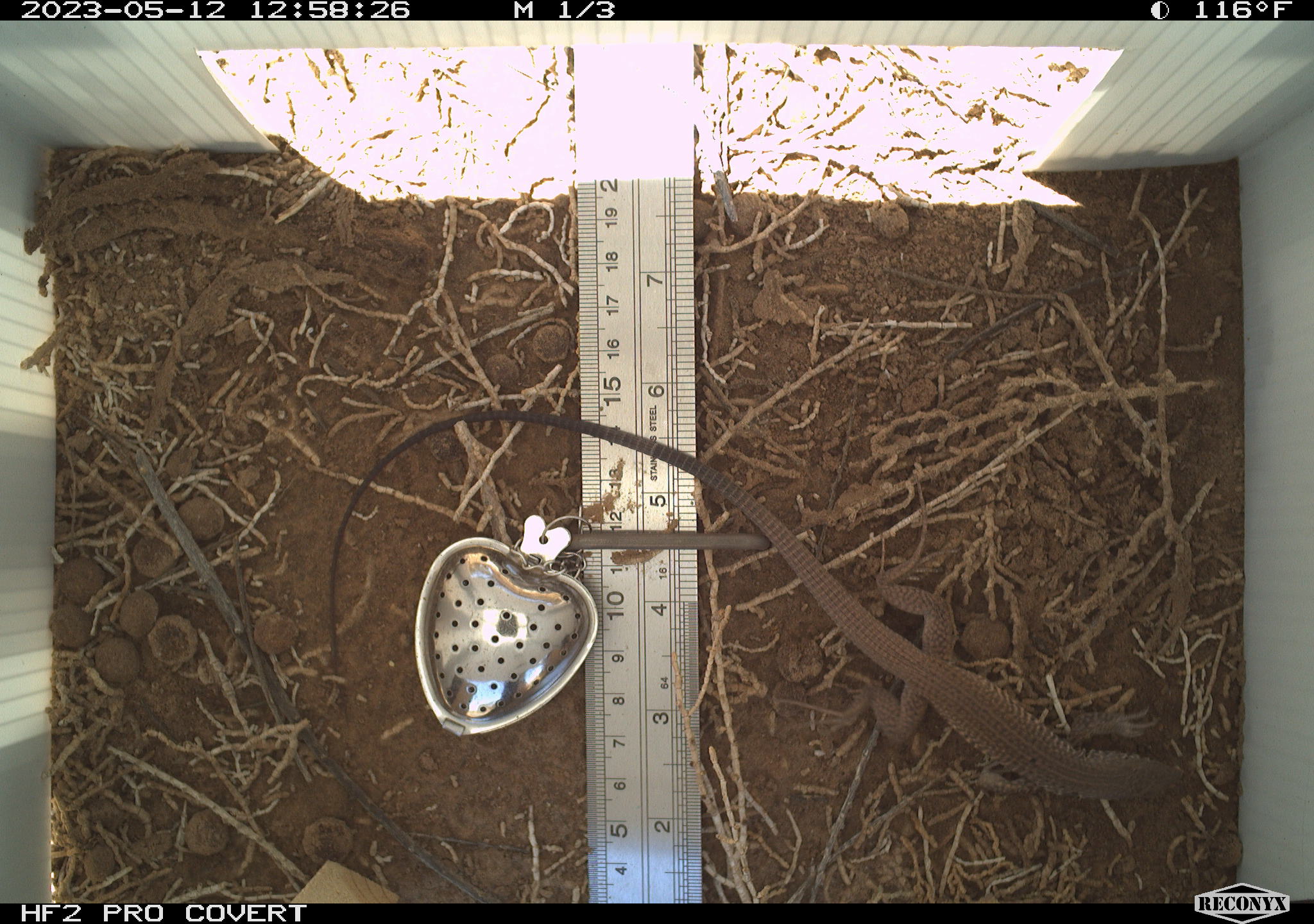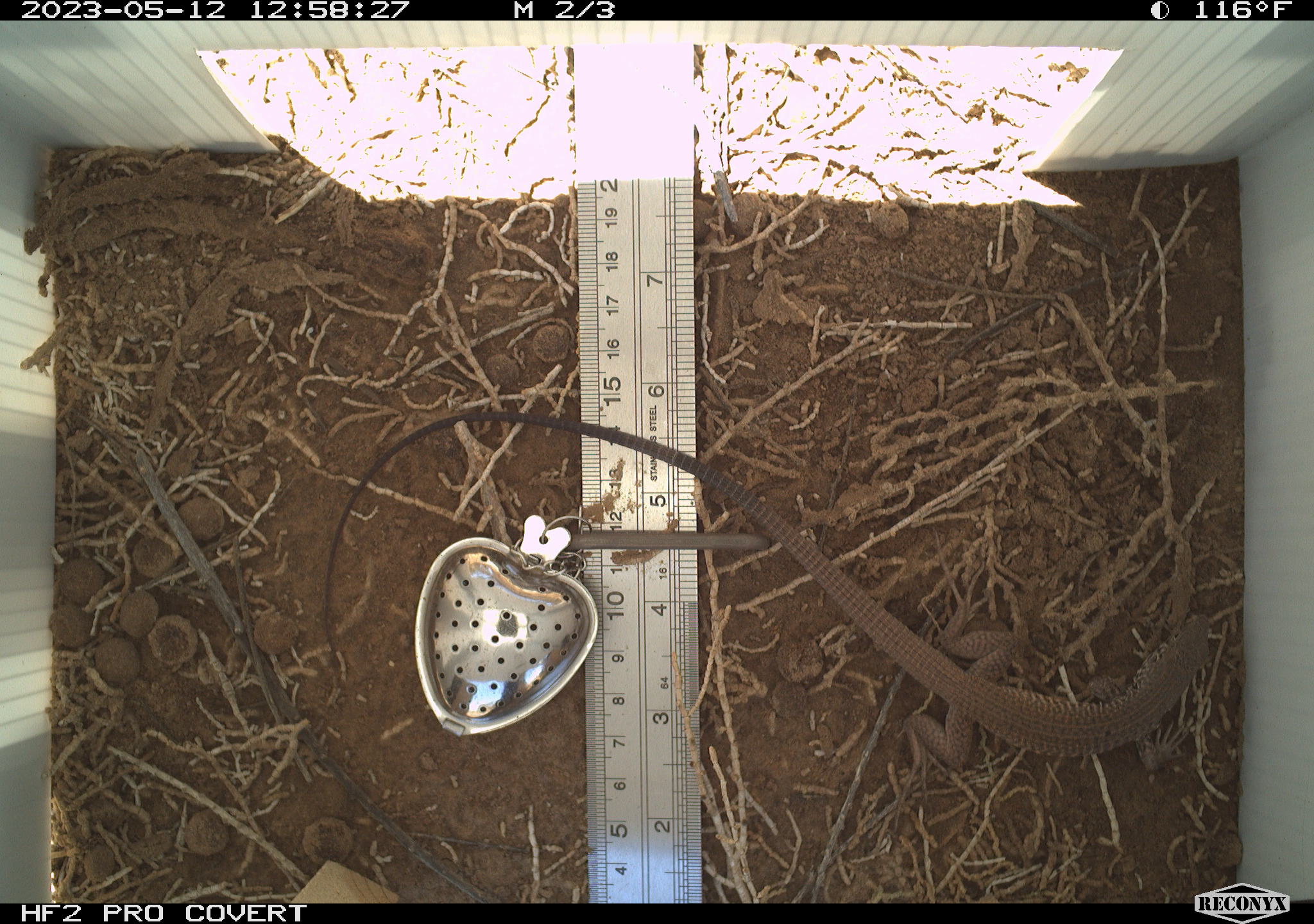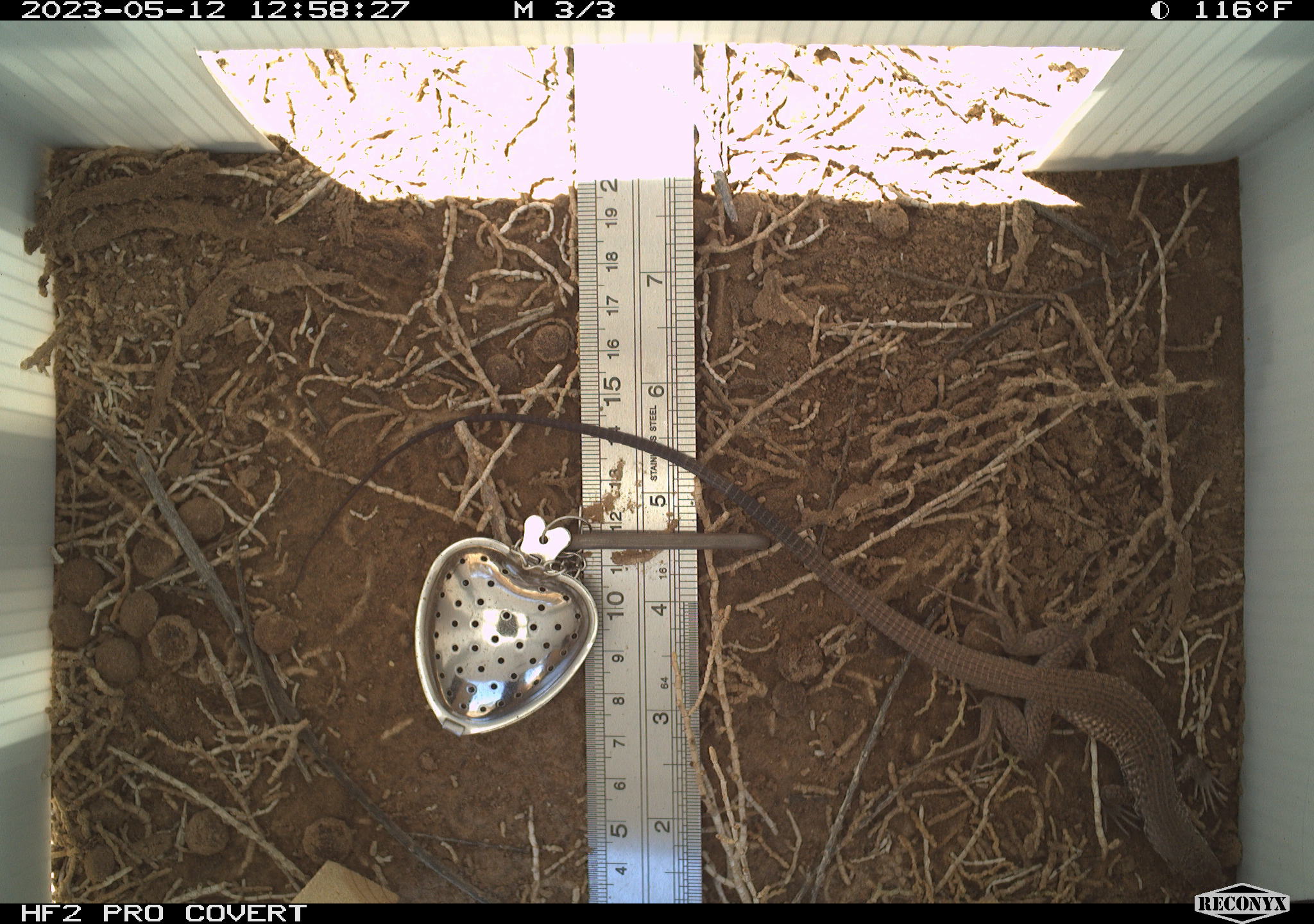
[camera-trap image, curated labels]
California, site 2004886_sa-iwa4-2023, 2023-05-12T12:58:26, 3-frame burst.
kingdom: Animalia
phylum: Chordata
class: Reptilia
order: Squamata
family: Teiidae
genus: Aspidoscelis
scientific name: Aspidoscelis tigris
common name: western whiptail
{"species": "western whiptail (Aspidoscelis tigris)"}